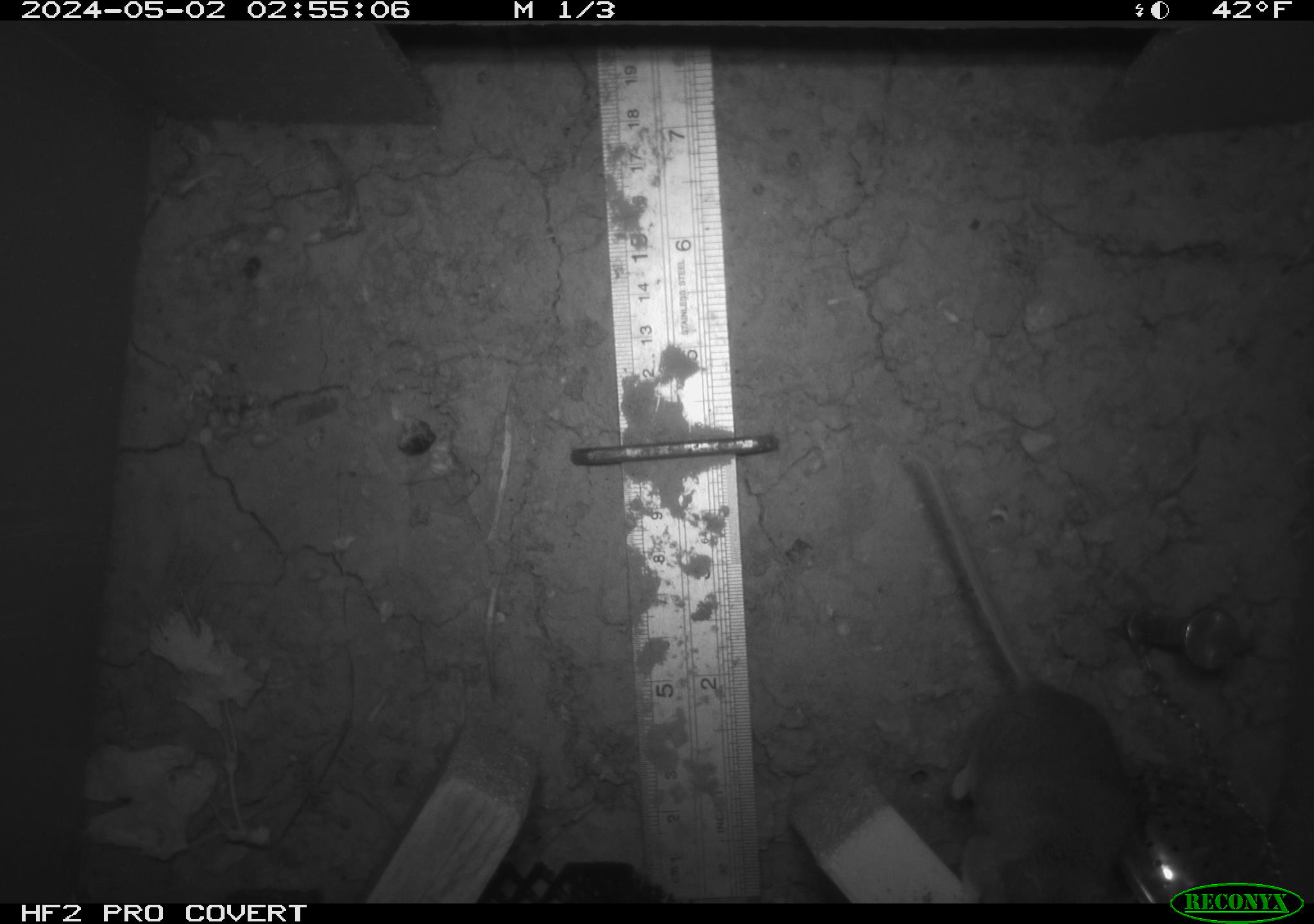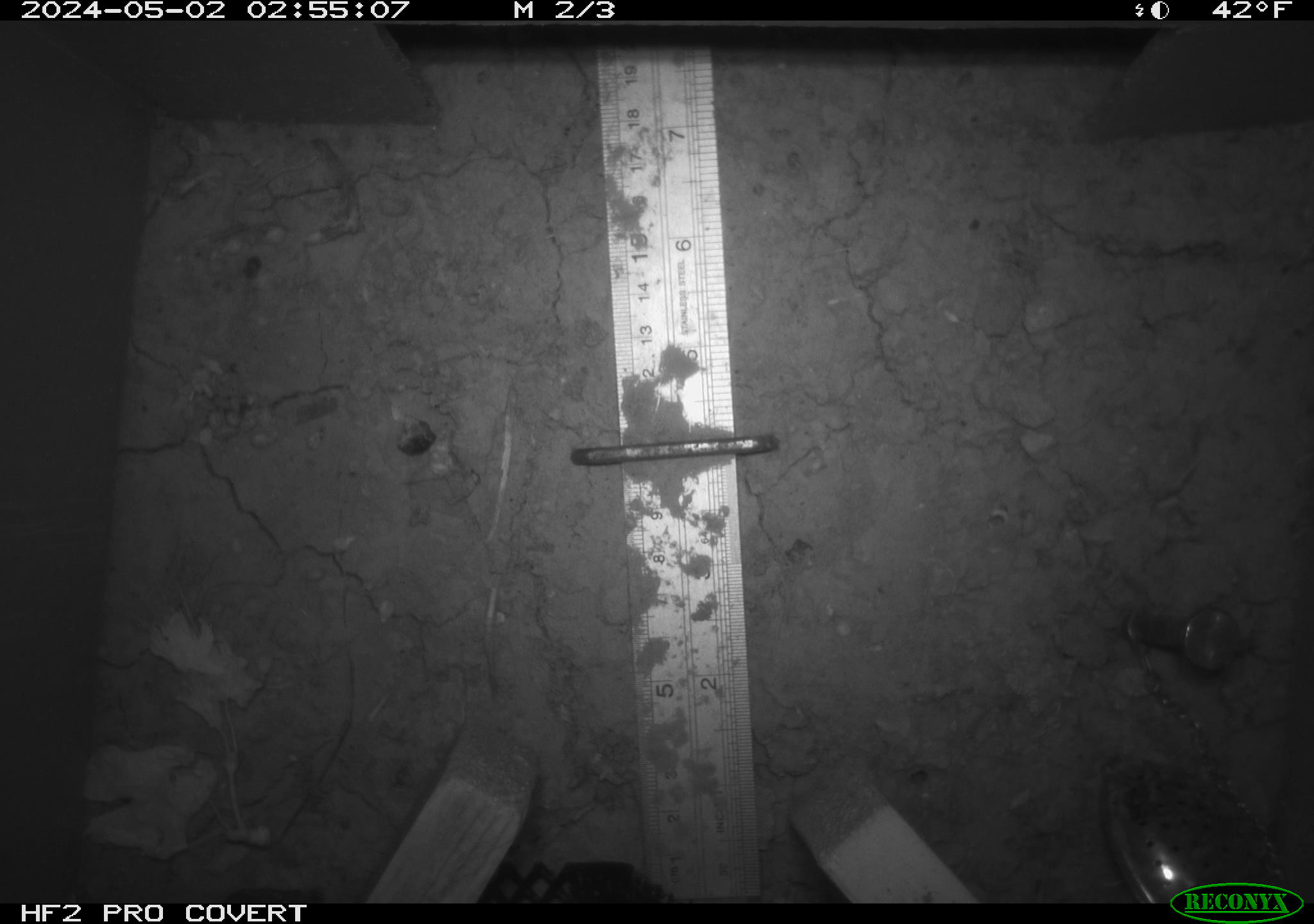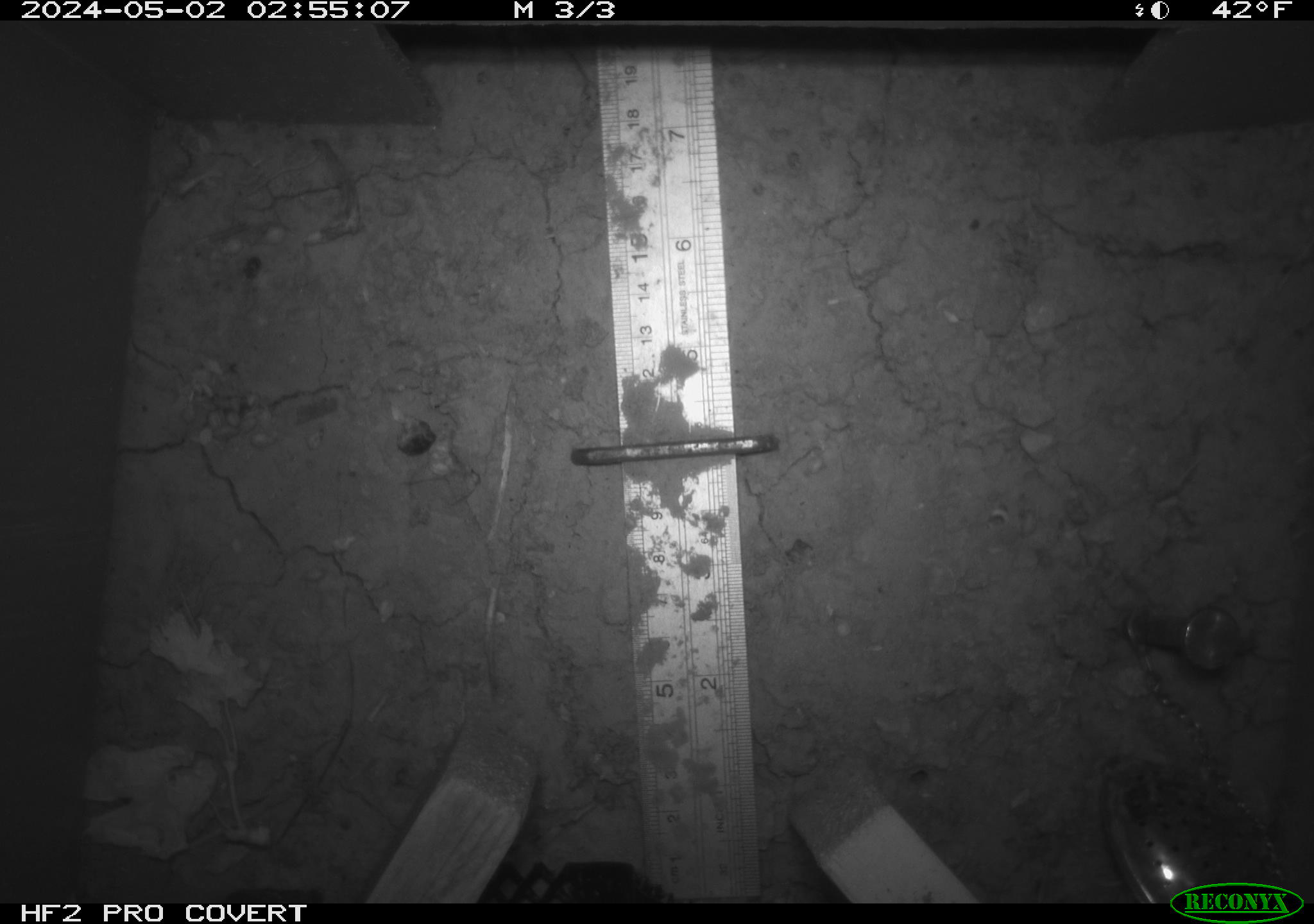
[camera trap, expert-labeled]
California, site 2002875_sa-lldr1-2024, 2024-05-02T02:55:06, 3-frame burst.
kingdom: Animalia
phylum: Chordata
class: Mammalia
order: Rodentia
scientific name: Rodentia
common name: mouse species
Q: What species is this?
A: Mouse species (Rodentia).